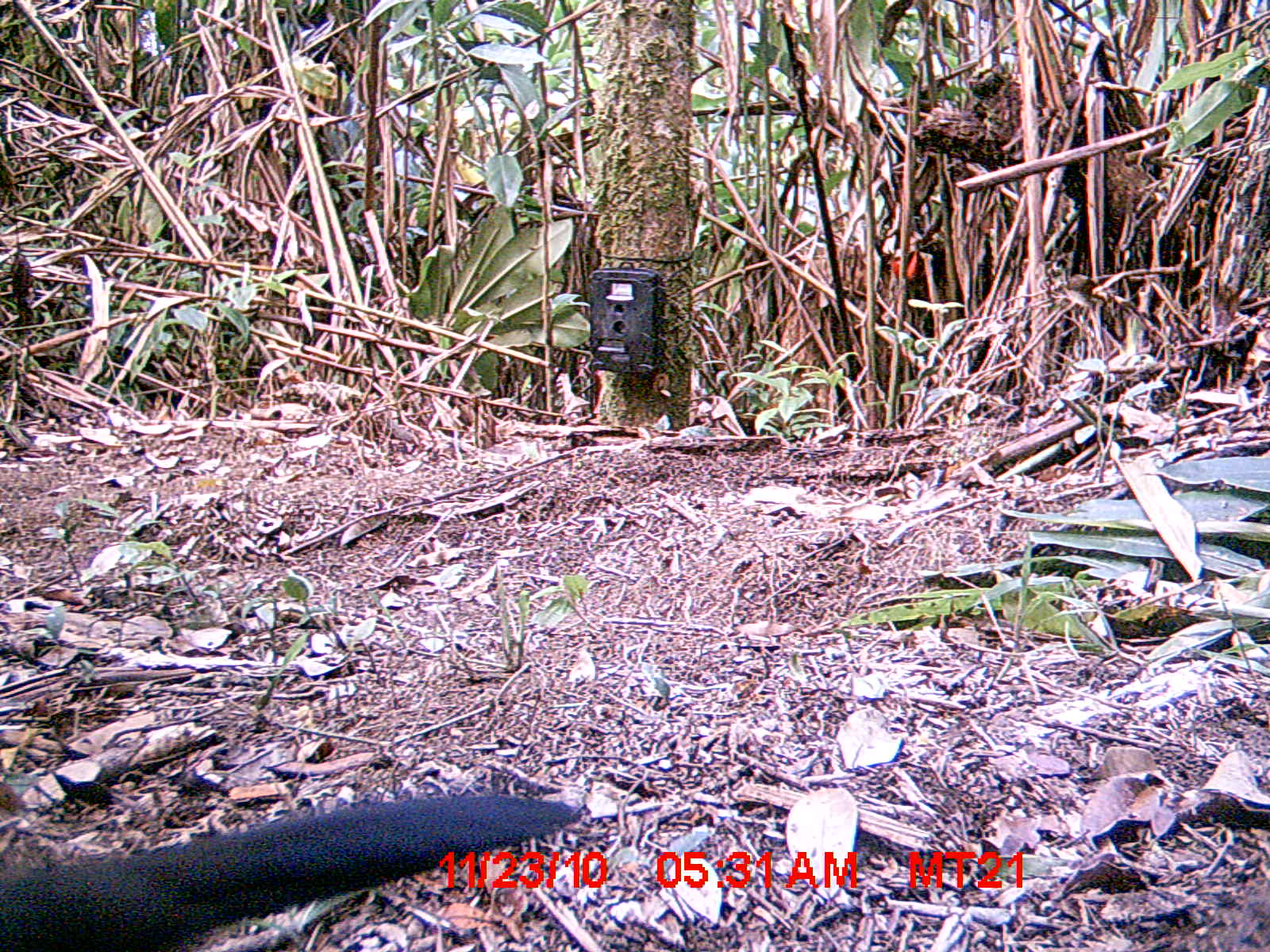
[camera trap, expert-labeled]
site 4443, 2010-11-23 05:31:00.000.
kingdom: Animalia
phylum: Chordata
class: Aves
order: Cuculiformes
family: Cuculidae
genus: Coua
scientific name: Coua serriana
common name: red-breasted coua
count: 1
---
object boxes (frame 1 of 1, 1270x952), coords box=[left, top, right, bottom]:
coua serriana: box=[0, 791, 585, 952]